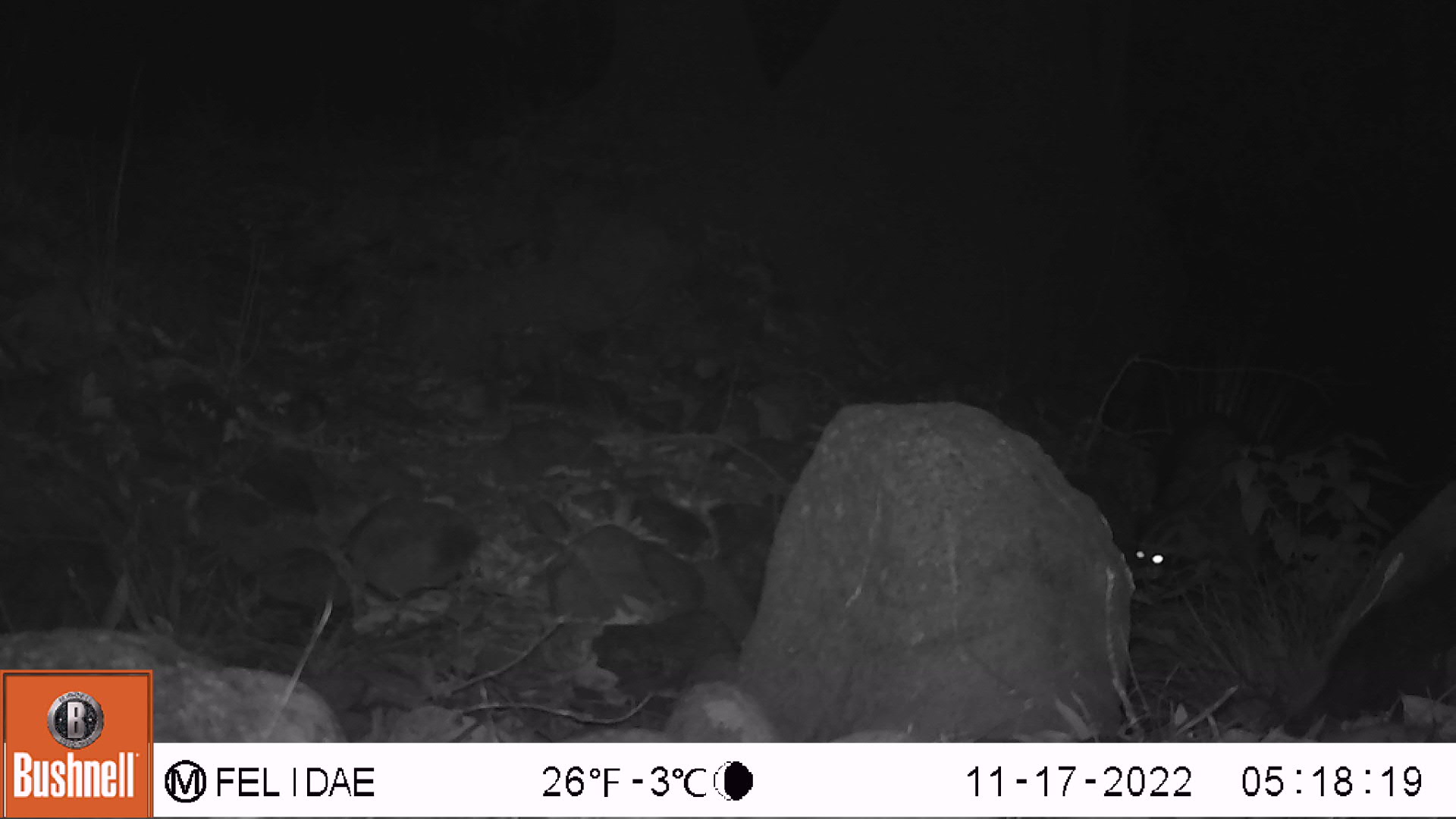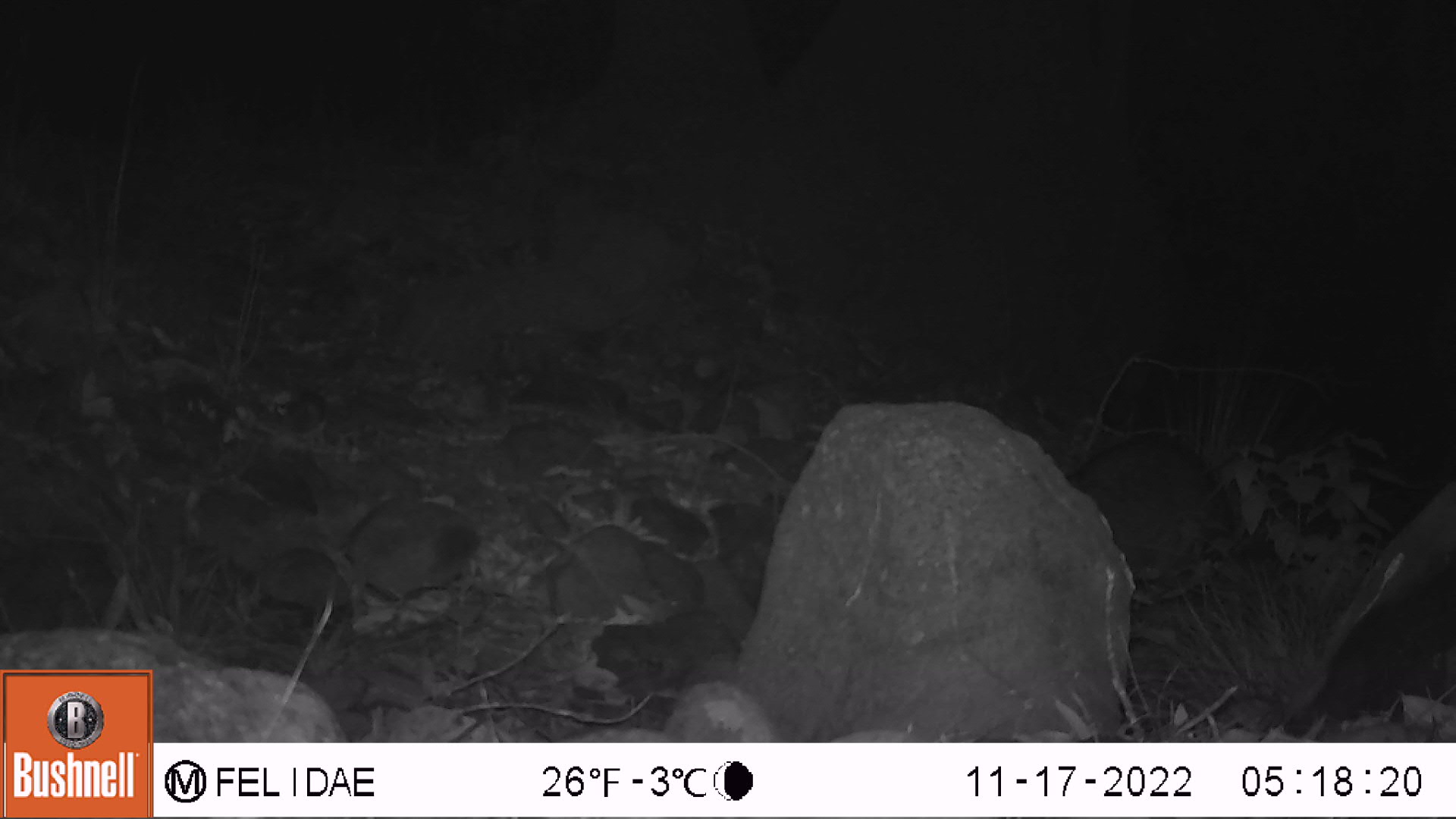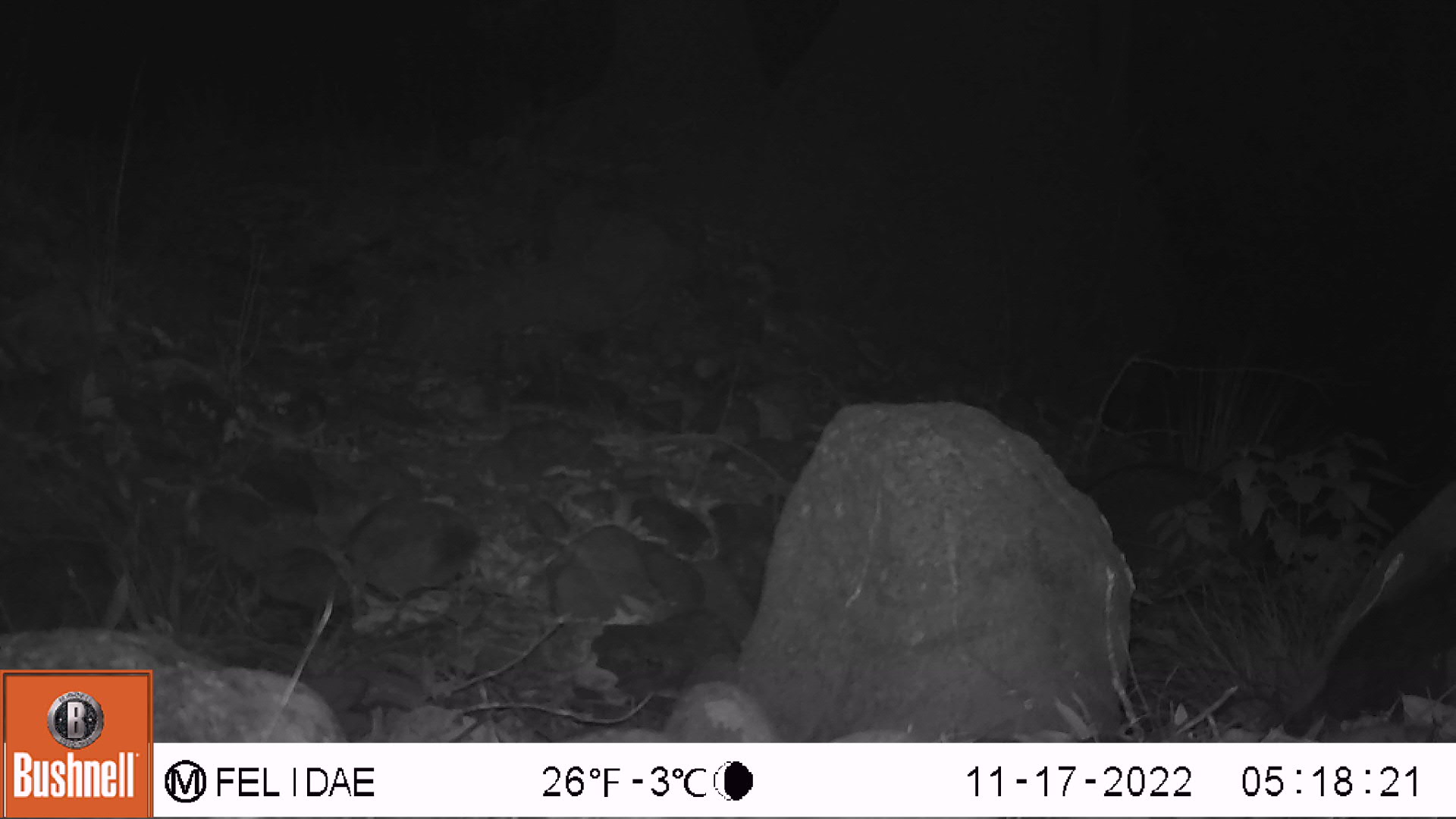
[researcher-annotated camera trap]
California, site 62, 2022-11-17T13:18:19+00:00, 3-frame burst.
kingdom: Animalia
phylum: Chordata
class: Mammalia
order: Carnivora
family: Procyonidae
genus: Procyon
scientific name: Procyon lotor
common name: raccoon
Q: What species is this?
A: Raccoon (Procyon lotor).